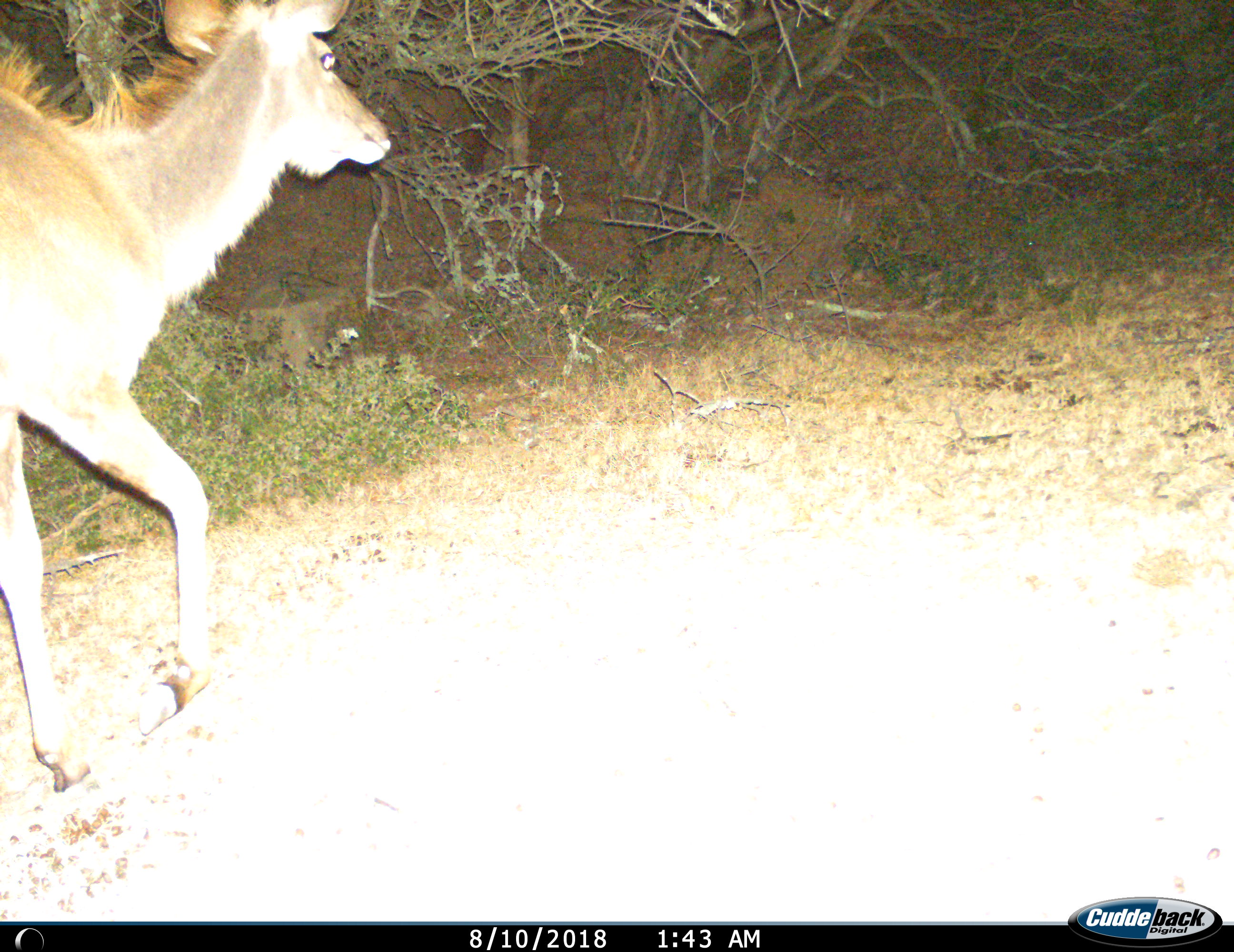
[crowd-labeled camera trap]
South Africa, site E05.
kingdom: Animalia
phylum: Chordata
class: Mammalia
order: Artiodactyla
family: Bovidae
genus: Tragelaphus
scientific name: Tragelaphus strepsiceros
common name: greater kudu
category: kudu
Kudu (greater kudu) (Tragelaphus strepsiceros), count 1. Behavior (volunteer vote fractions): standing 0%, resting 0%, moving 100%, interacting 0%. Young present (vote fraction): 0%. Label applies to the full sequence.